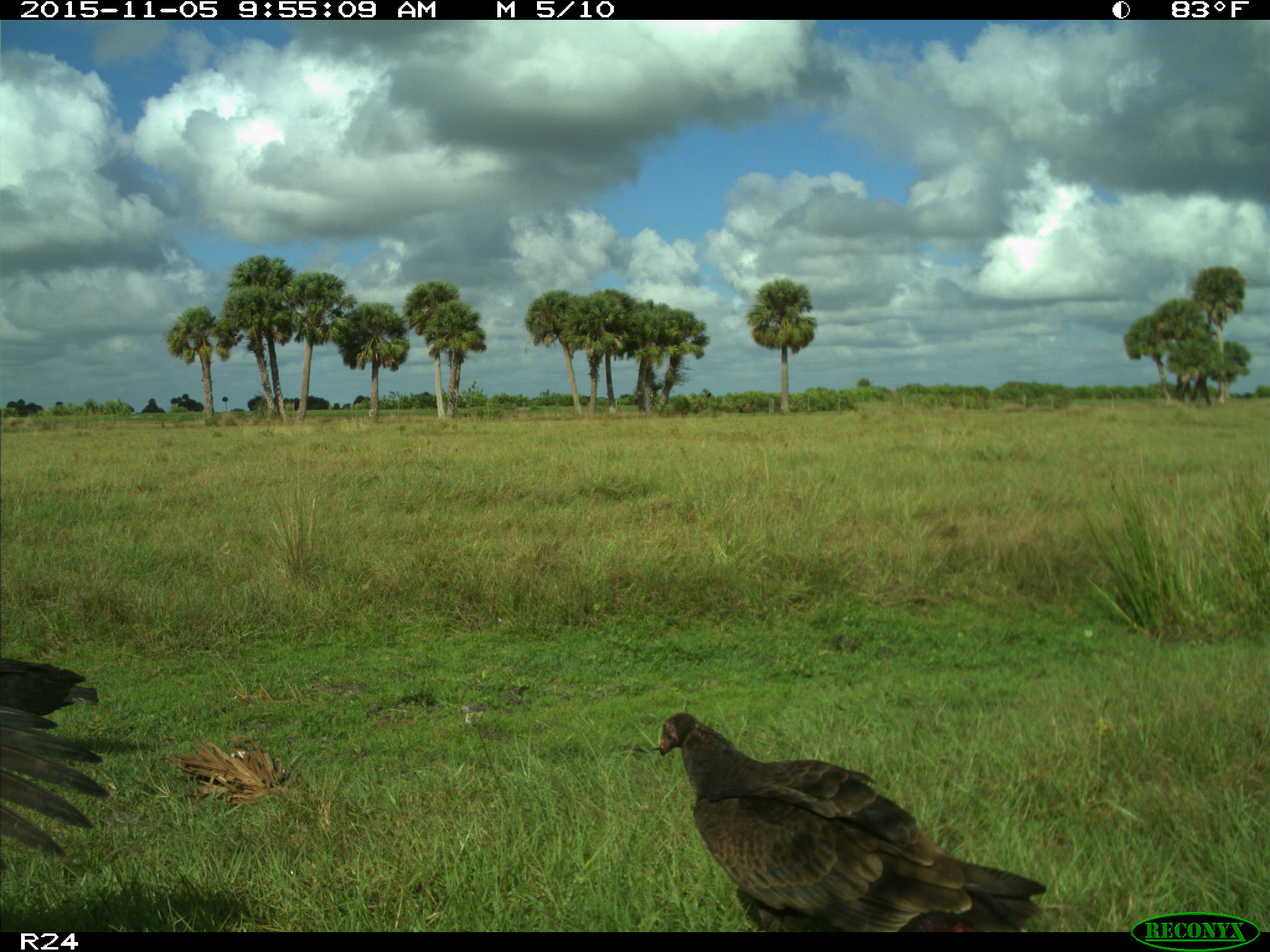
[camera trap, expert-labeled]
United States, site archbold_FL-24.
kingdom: Animalia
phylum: Chordata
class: Aves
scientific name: Aves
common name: birds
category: unidentified bird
Unidentified bird (birds) (Aves).